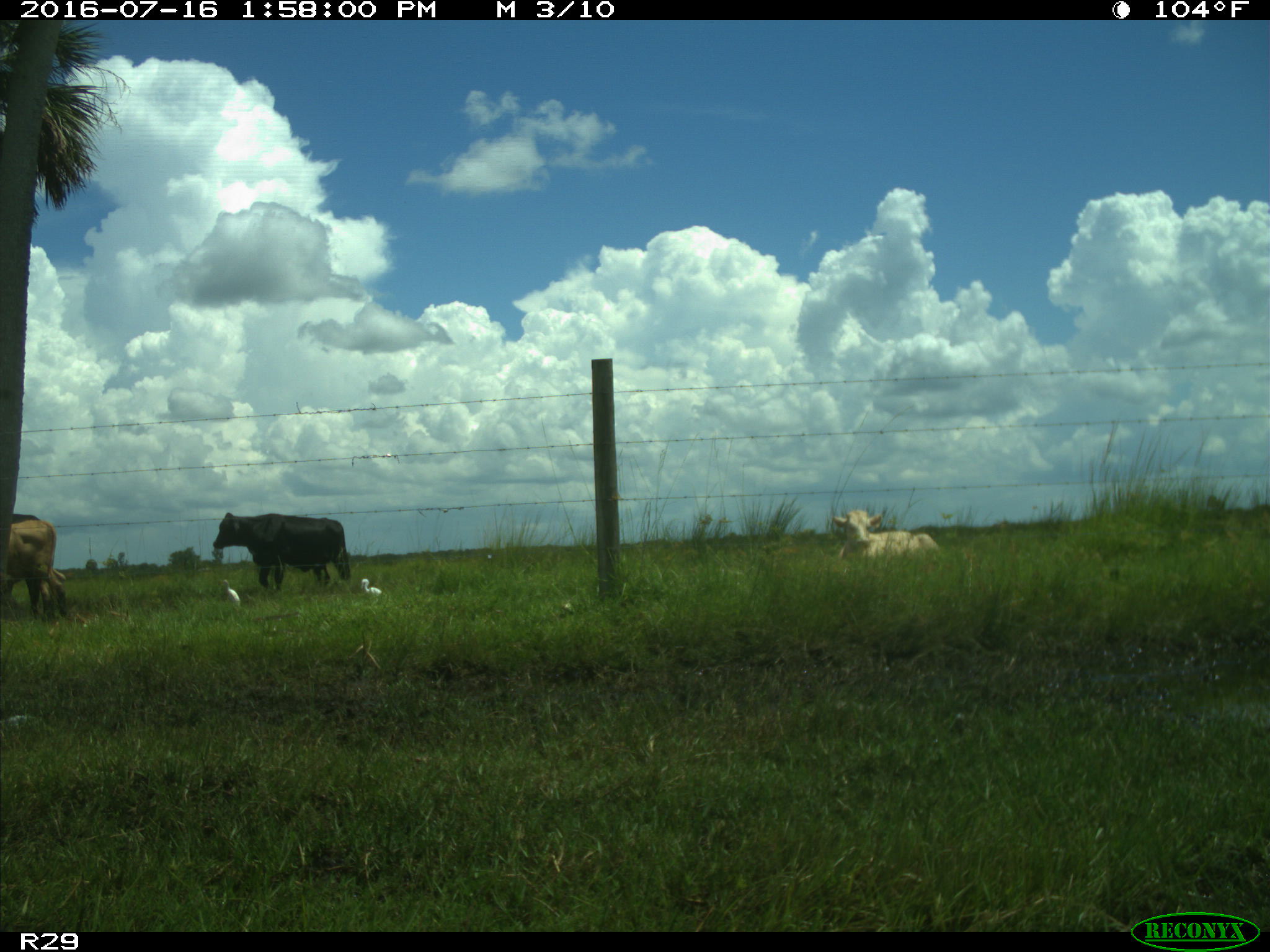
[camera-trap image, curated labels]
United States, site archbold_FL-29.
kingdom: Animalia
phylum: Chordata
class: Mammalia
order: Artiodactyla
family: Bovidae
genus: Bos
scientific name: Bos taurus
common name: domestic cow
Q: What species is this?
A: Bos taurus (domestic cow).